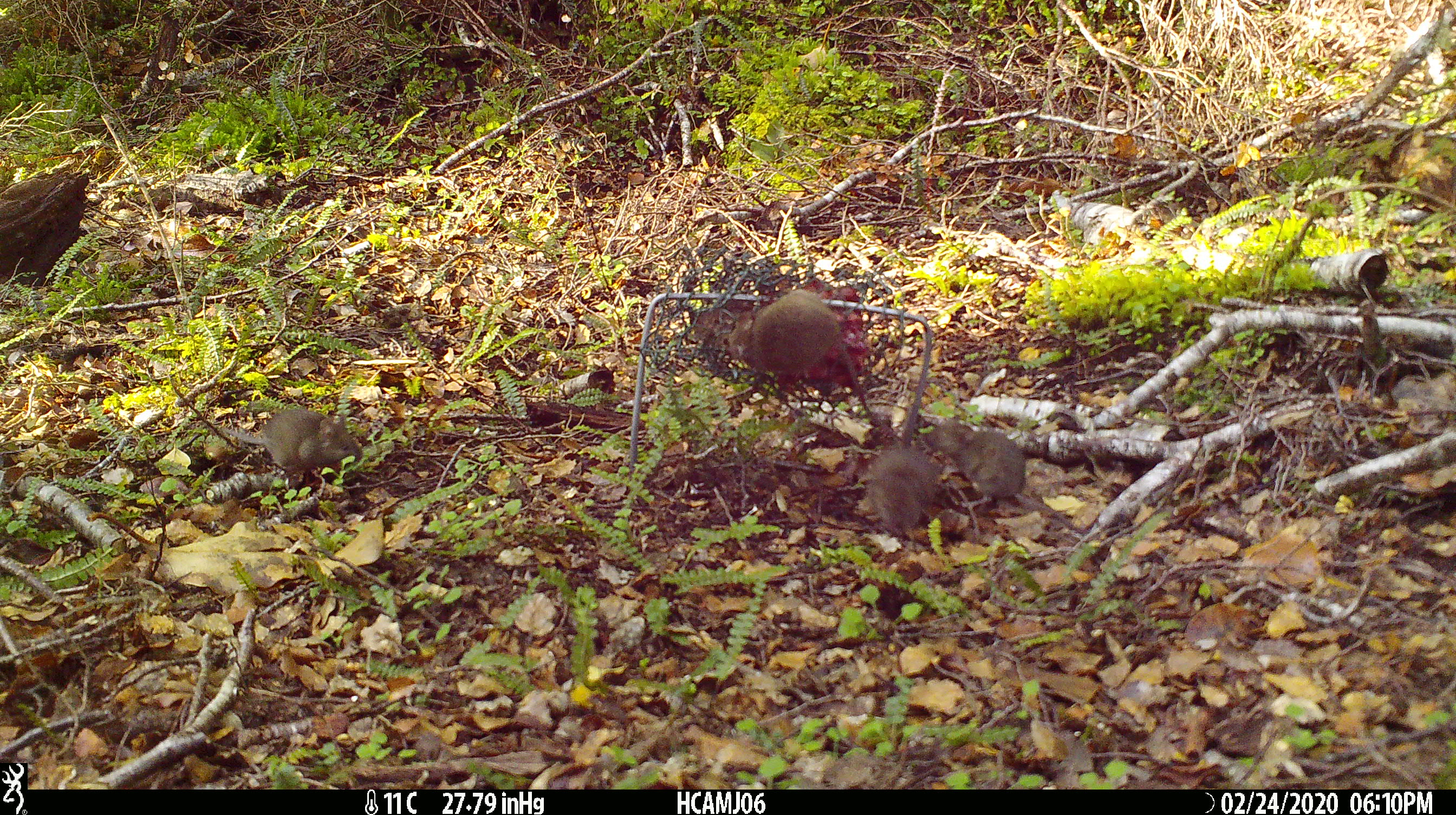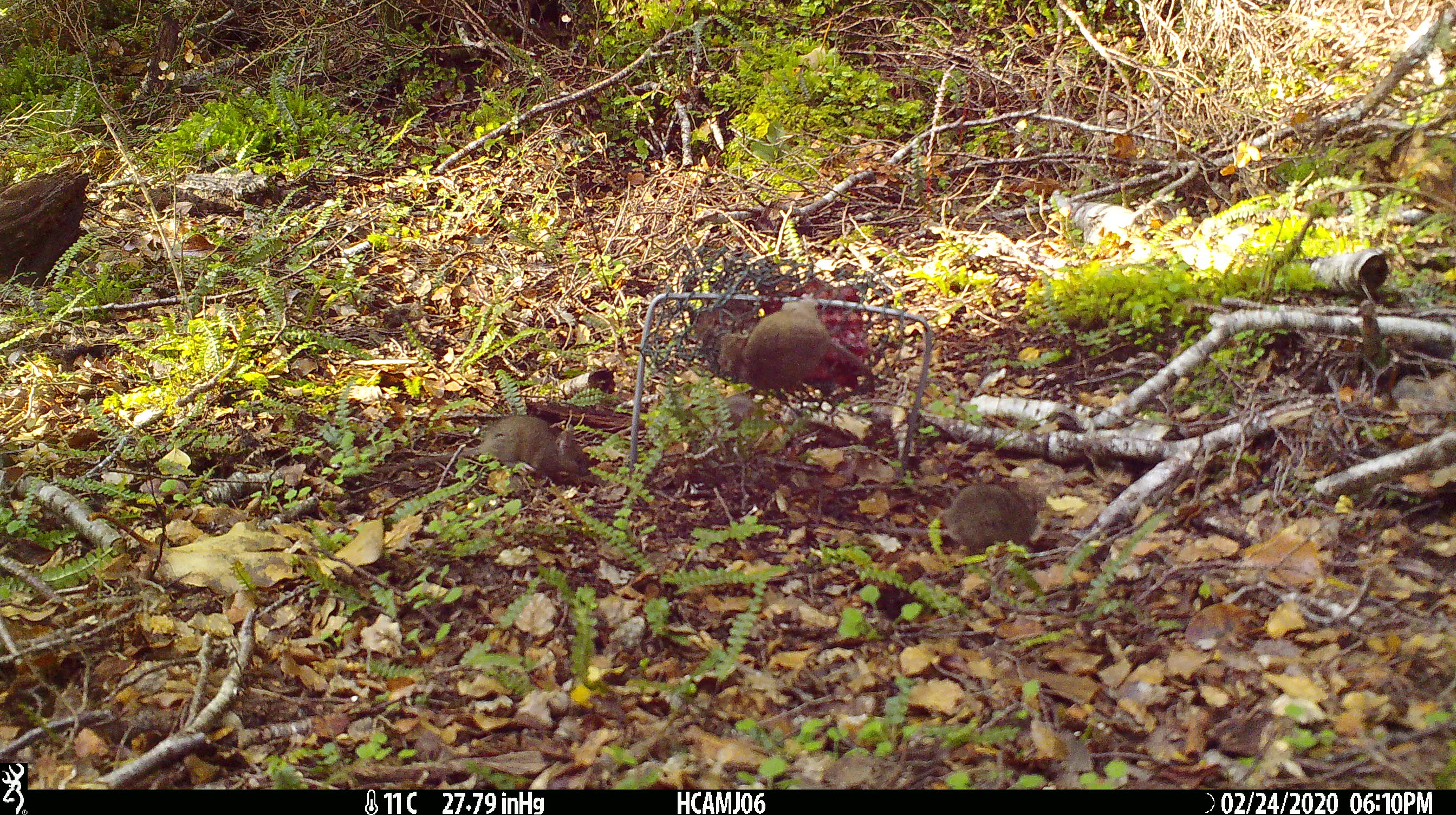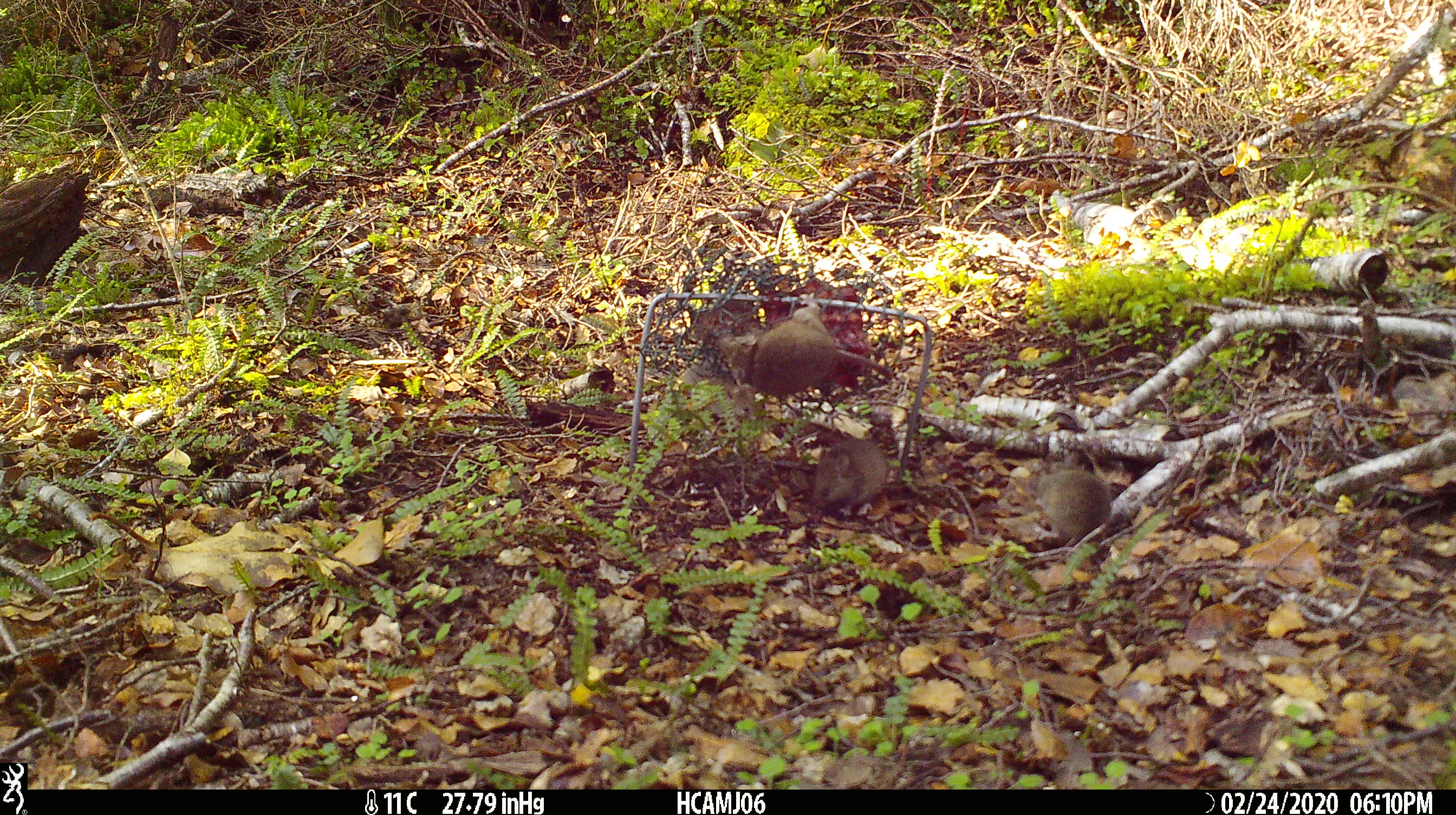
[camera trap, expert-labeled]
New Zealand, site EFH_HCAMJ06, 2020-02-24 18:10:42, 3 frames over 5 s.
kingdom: Animalia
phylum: Chordata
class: Mammalia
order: Rodentia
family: Muridae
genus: Mus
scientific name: Mus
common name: mouse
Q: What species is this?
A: Mouse (Mus).